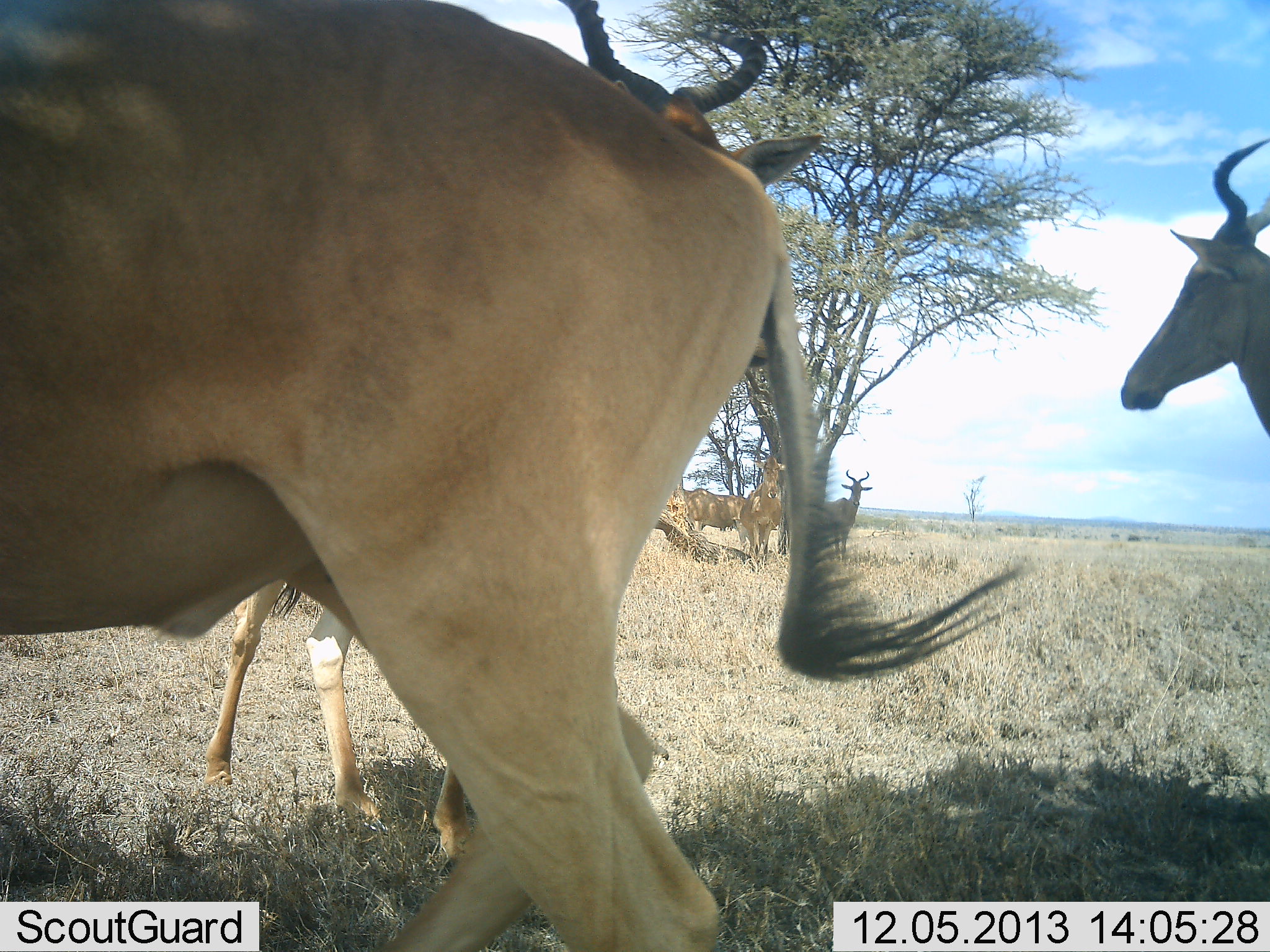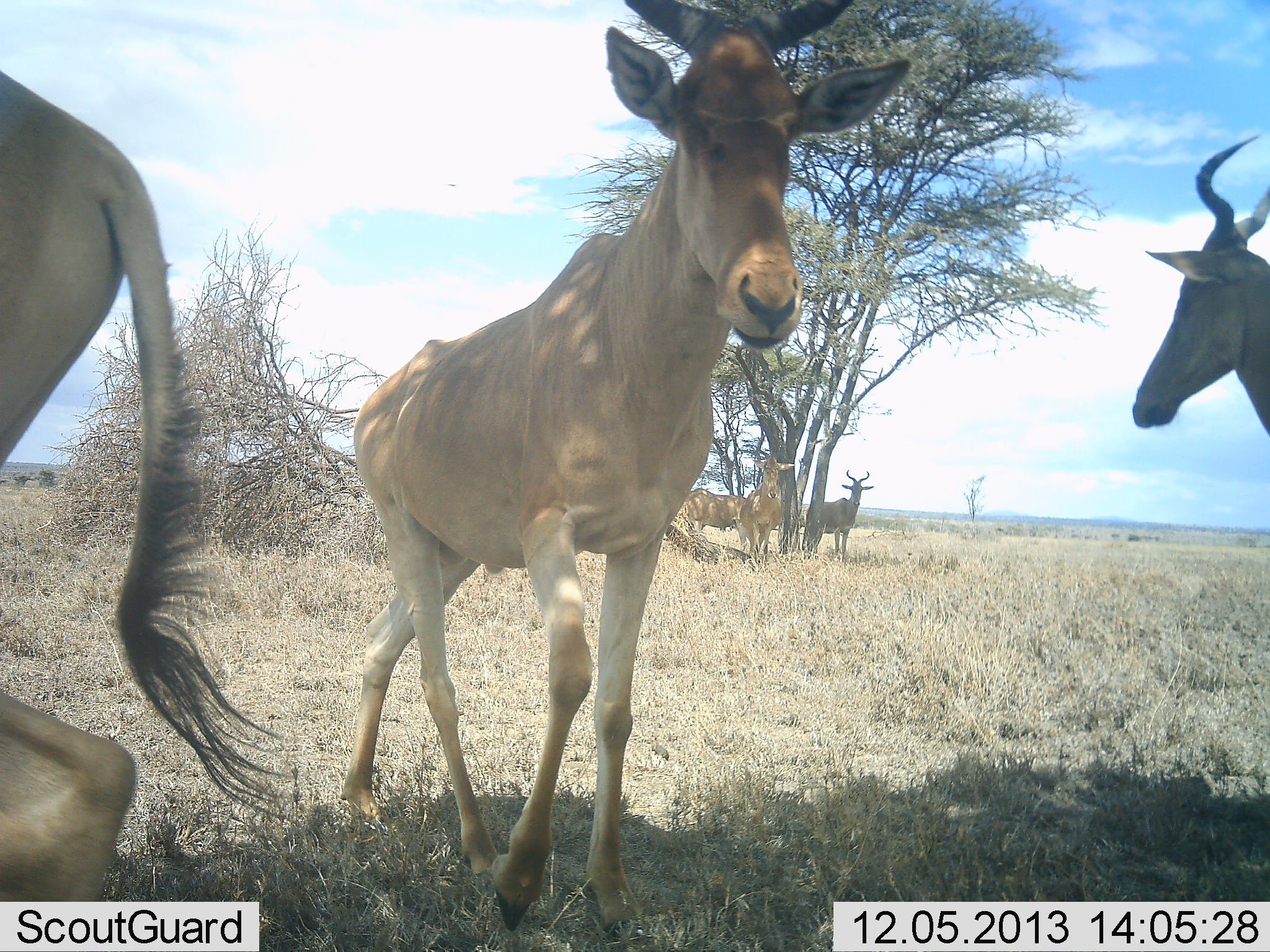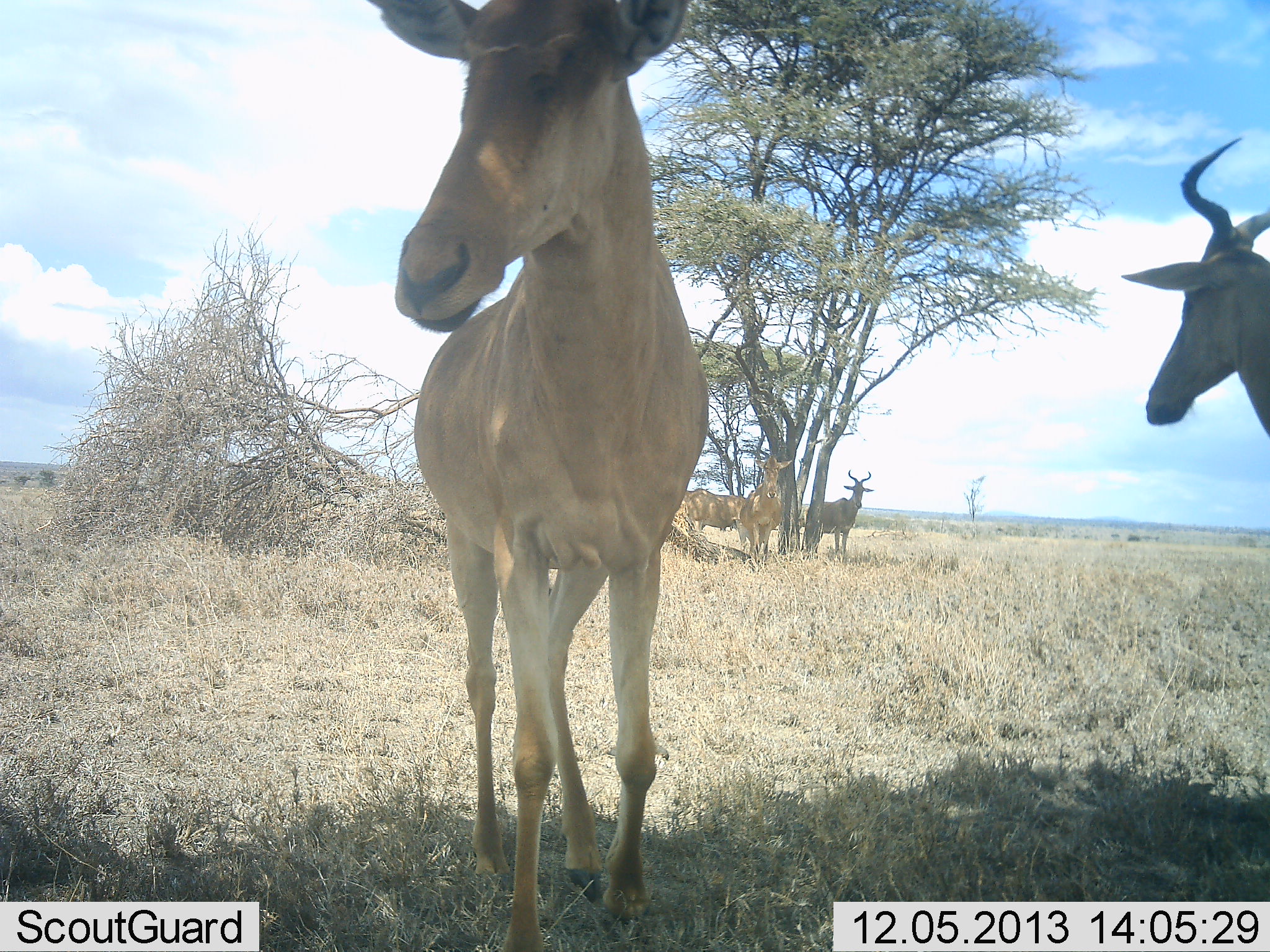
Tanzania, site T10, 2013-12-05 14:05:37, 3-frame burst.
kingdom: Animalia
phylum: Chordata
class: Mammalia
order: Artiodactyla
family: Bovidae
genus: Alcelaphus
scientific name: Alcelaphus buselaphus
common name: hartebeest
Hartebeest (Alcelaphus buselaphus), count 6. Behavior (volunteer vote fractions): standing 100%, resting 10%, moving 70%, interacting 0%. Young present (vote fraction): 0%. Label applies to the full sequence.